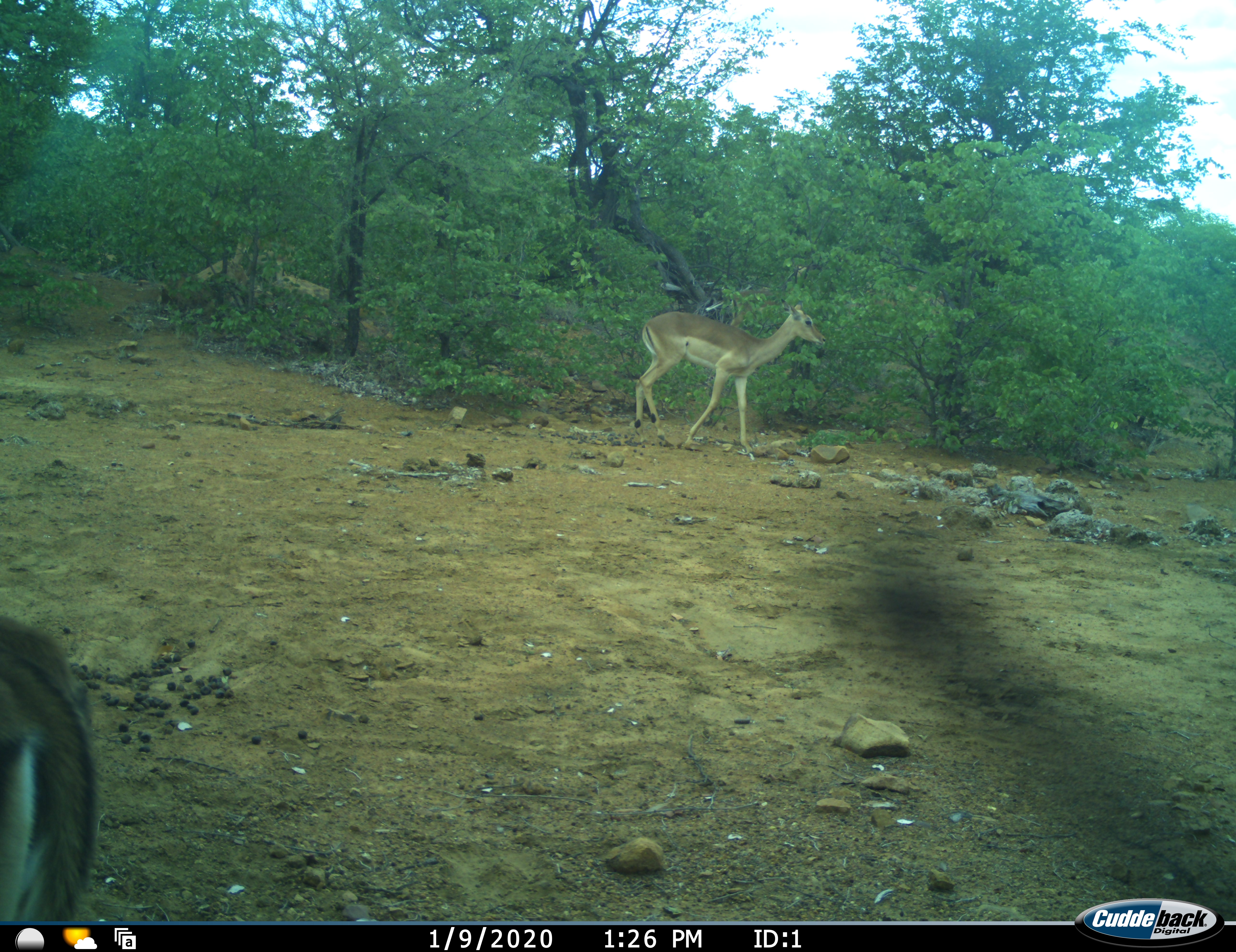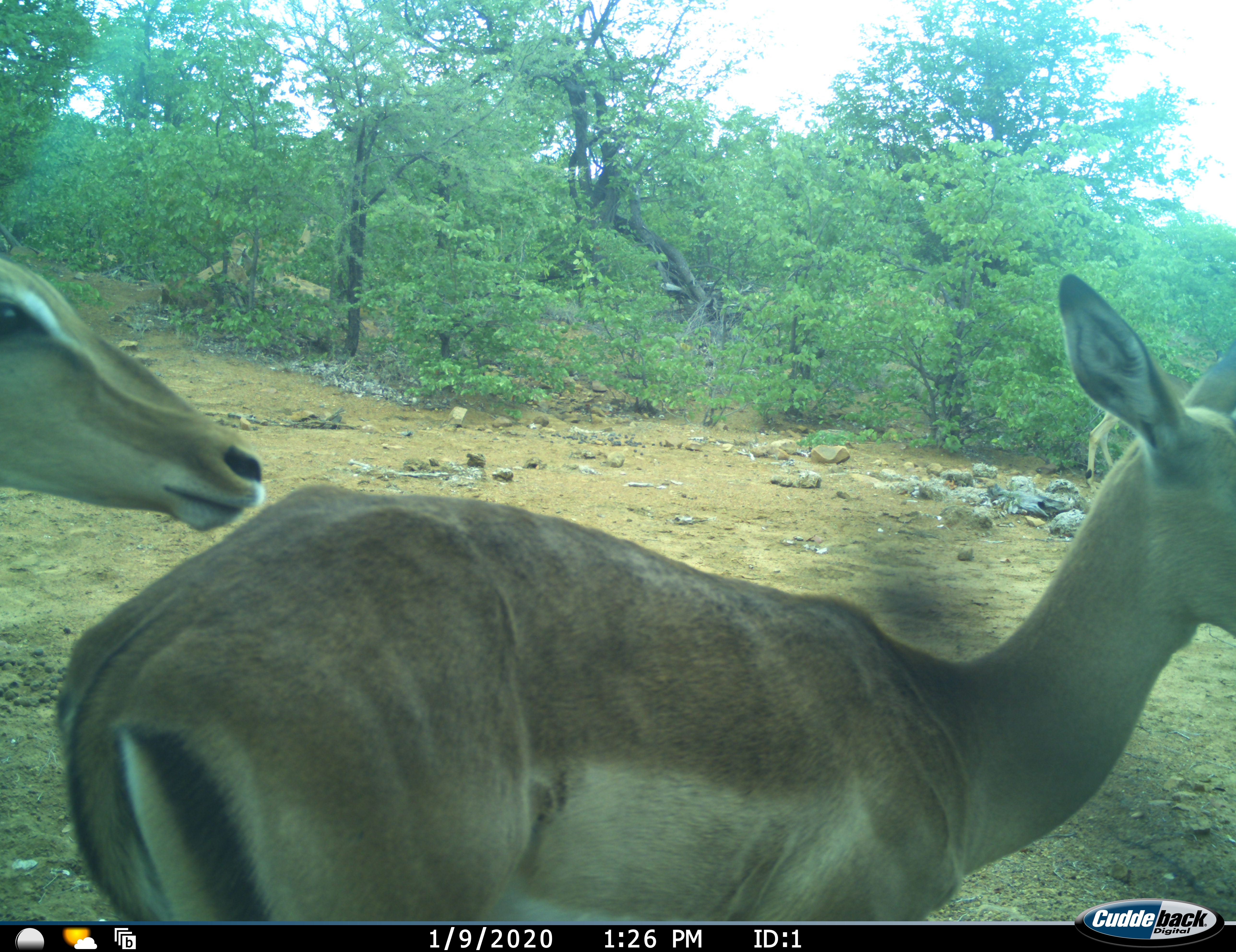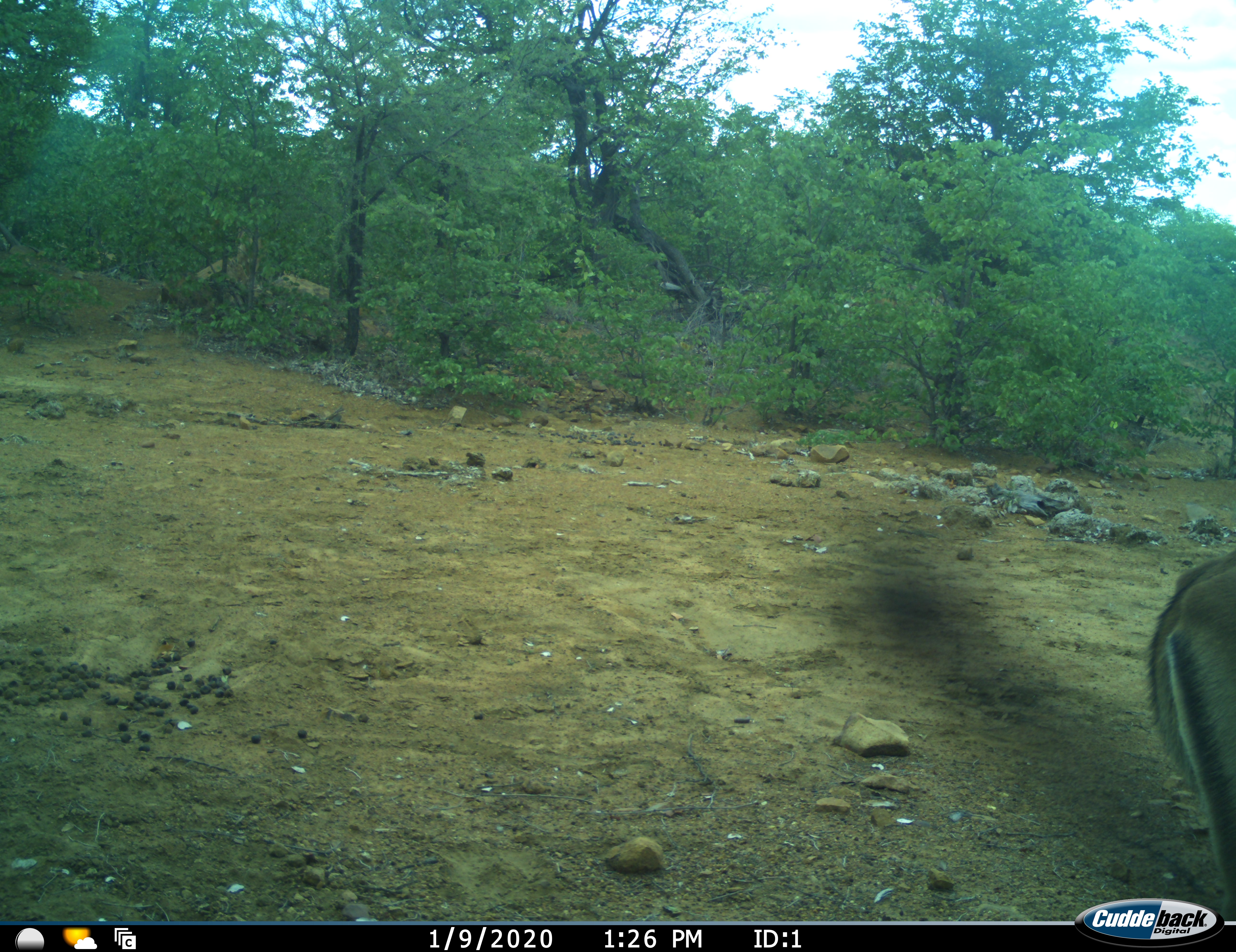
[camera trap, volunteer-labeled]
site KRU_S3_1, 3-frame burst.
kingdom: Animalia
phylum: Chordata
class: Mammalia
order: Artiodactyla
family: Bovidae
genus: Aepyceros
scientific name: Aepyceros melampus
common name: impala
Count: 3.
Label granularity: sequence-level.